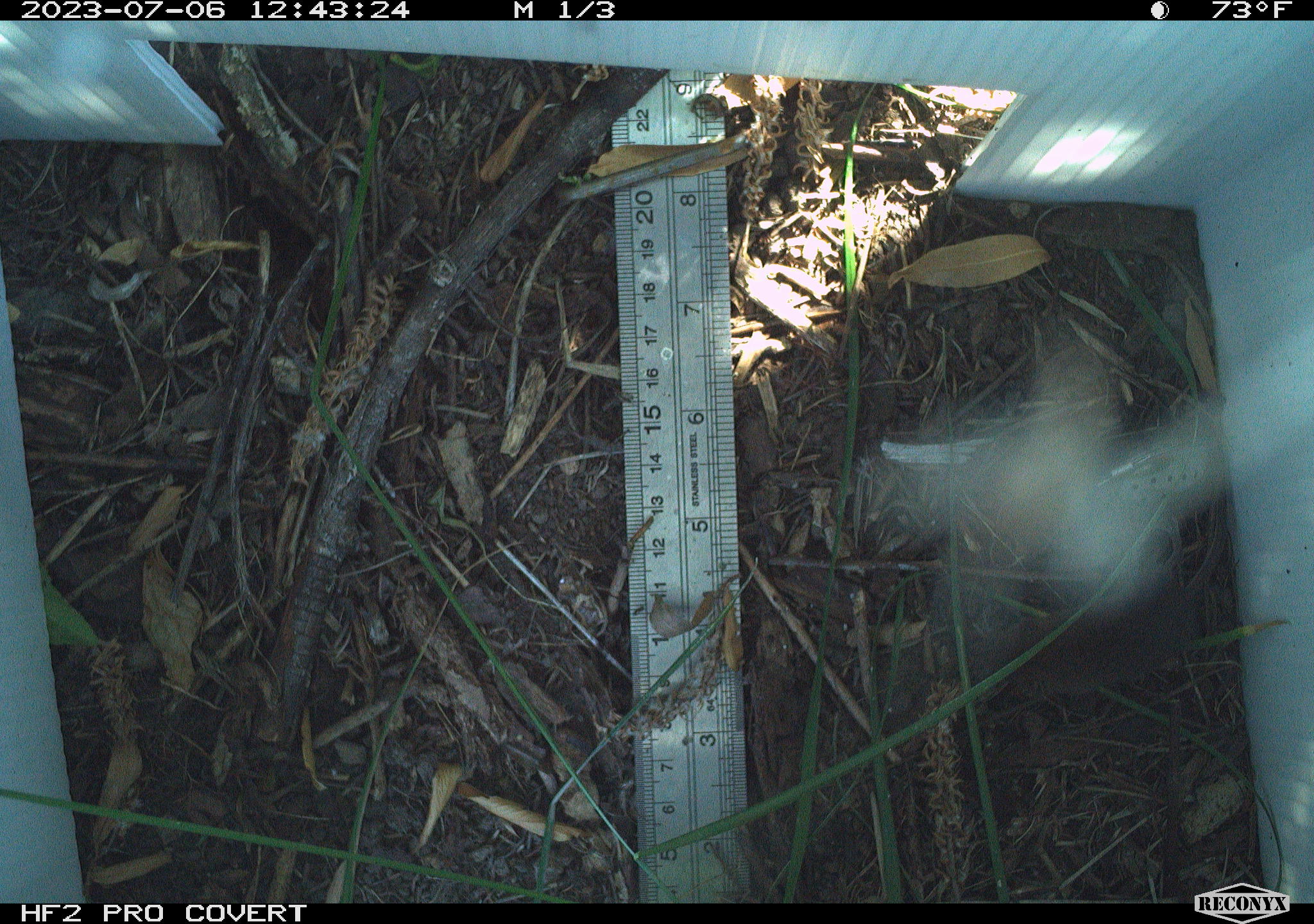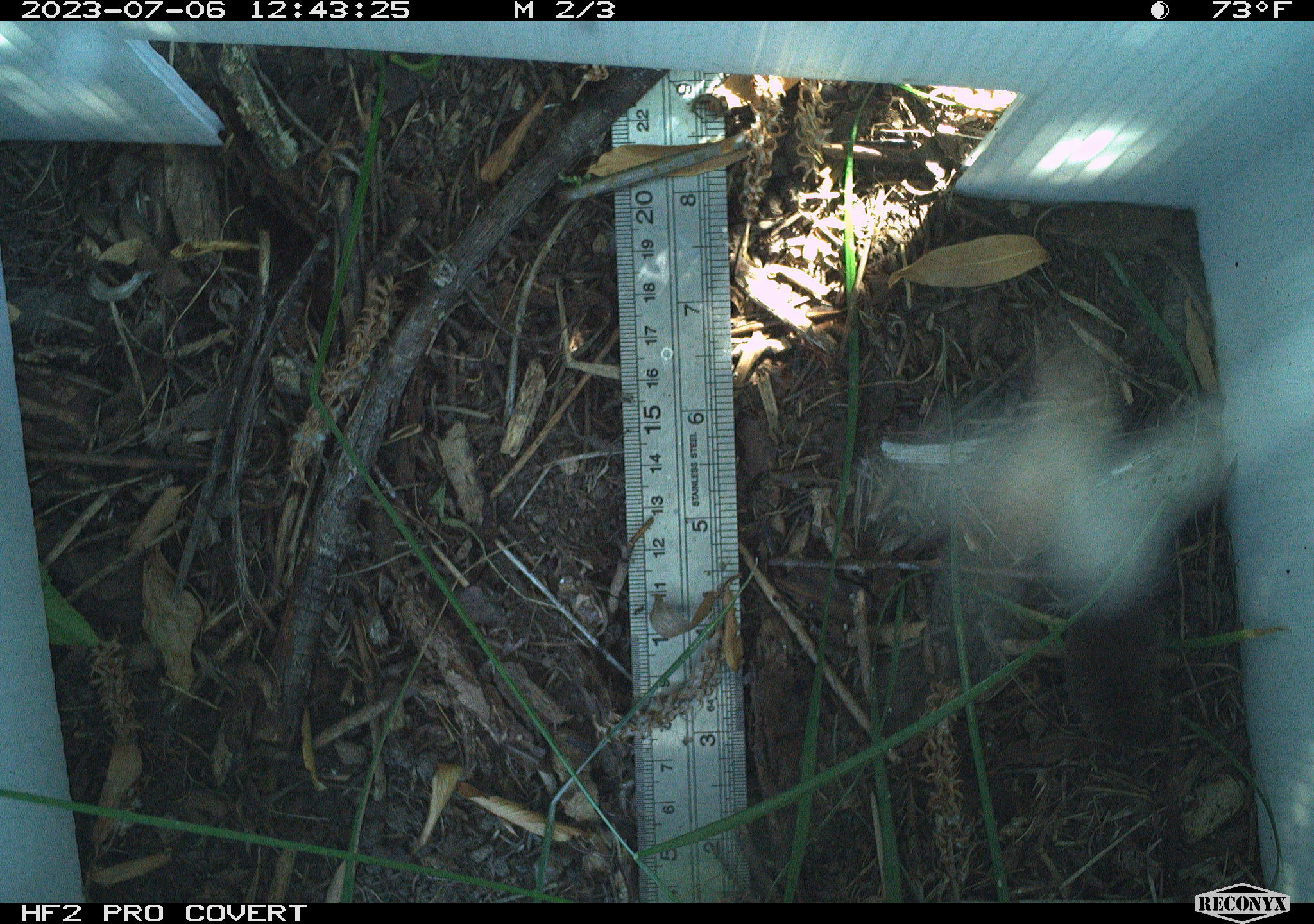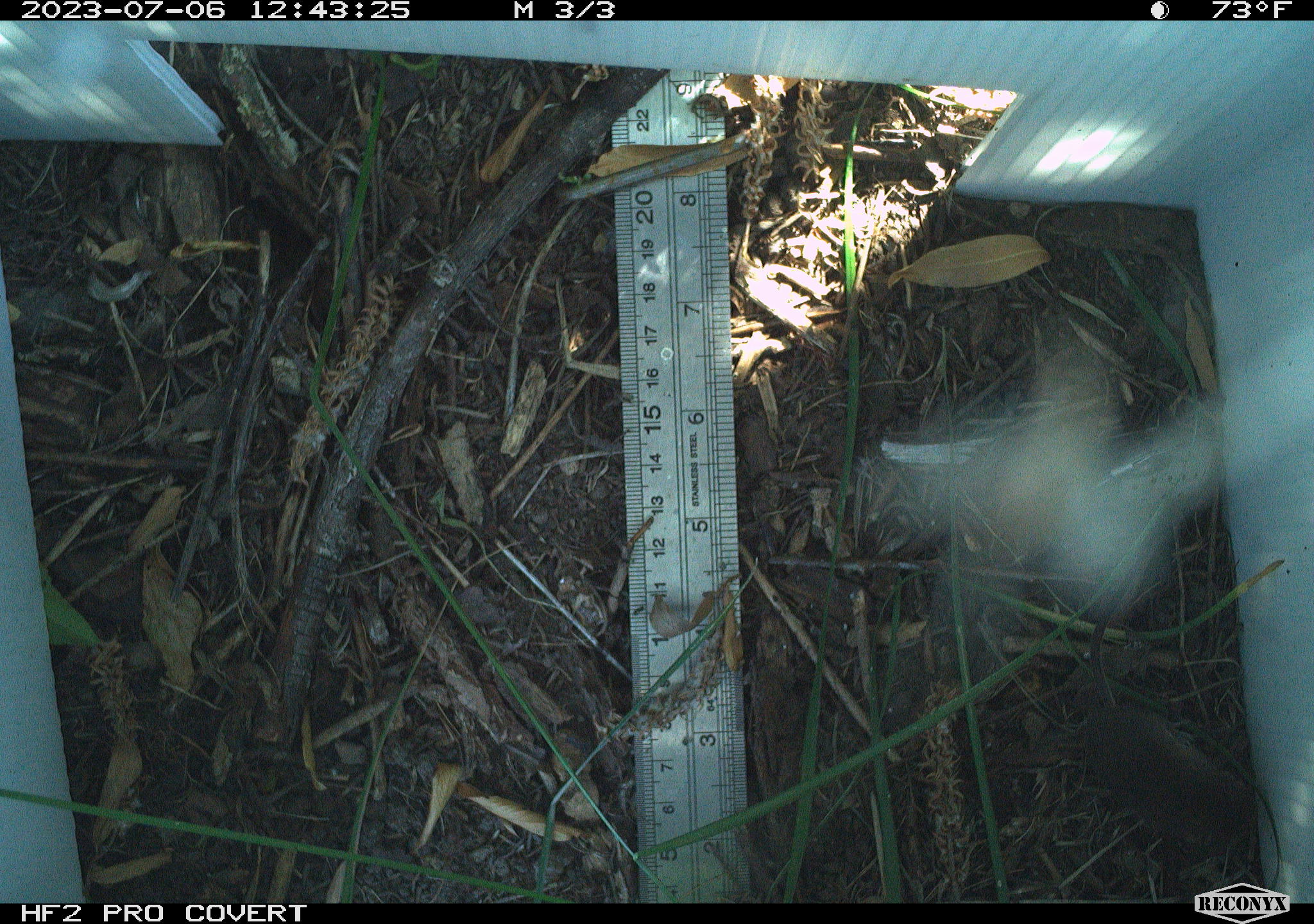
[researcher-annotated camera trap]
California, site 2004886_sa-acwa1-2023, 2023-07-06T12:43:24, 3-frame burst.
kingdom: Animalia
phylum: Chordata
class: Mammalia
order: Eulipotyphla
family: Soricidae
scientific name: Soricidae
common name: shrews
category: soricidae family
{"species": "soricidae family (shrews) (Soricidae)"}